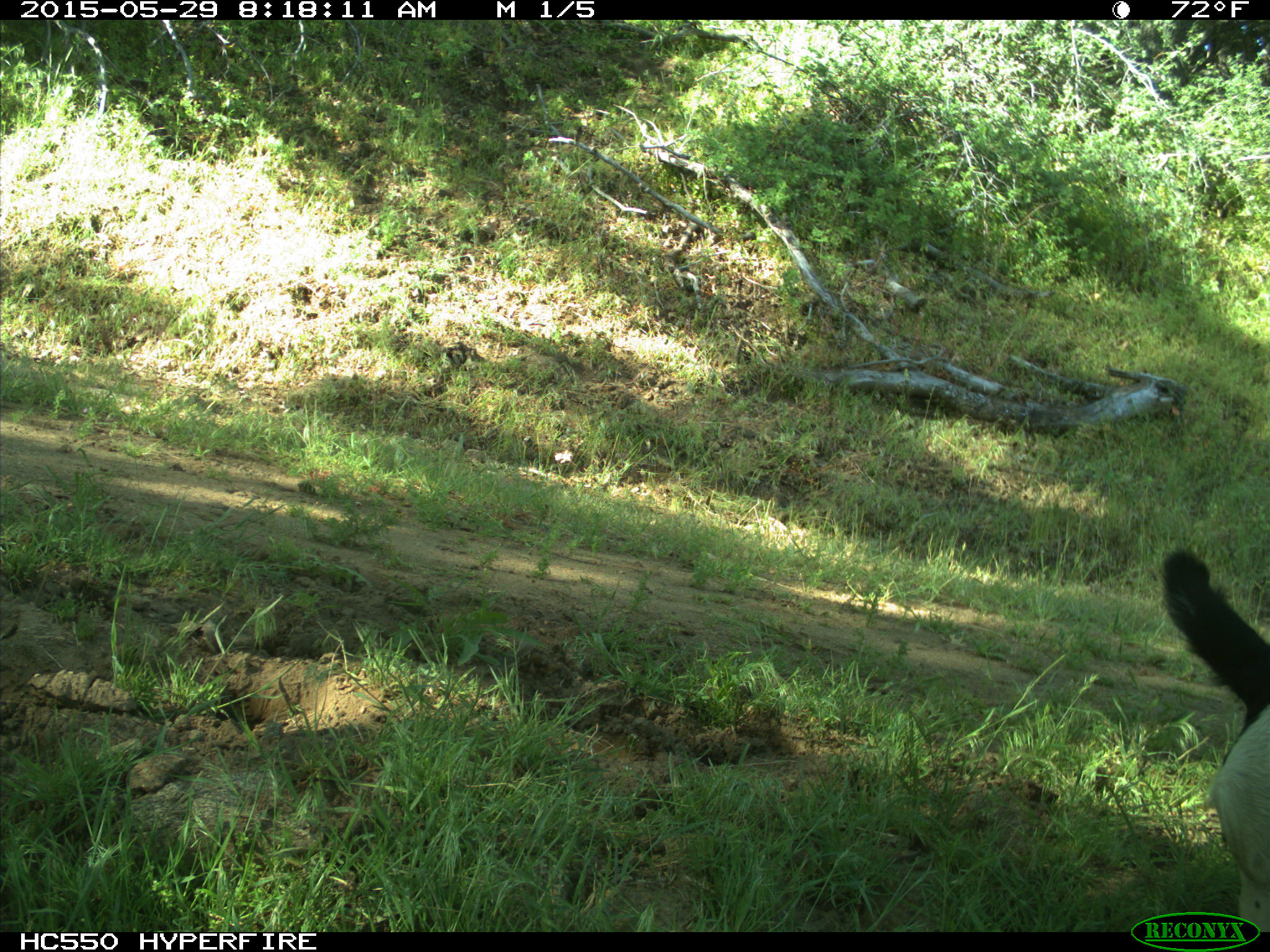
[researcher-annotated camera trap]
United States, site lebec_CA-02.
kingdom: Animalia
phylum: Chordata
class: Mammalia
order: Artiodactyla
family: Bovidae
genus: Bos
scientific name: Bos taurus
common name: domestic cow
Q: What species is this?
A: Bos taurus (domestic cow).